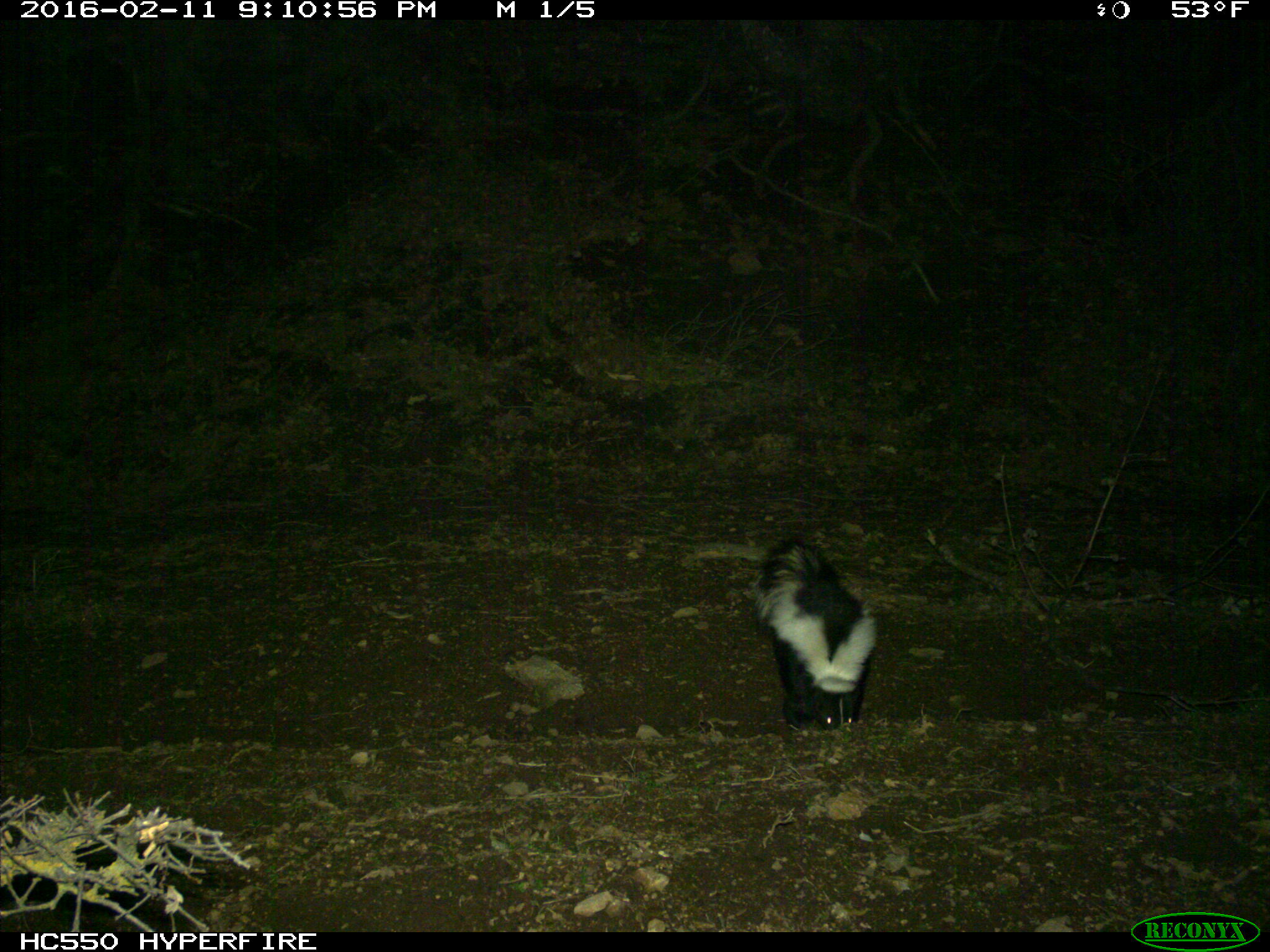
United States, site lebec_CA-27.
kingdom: Animalia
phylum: Chordata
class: Mammalia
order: Carnivora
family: Mephitidae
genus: Mephitis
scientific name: Mephitis mephitis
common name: striped skunk